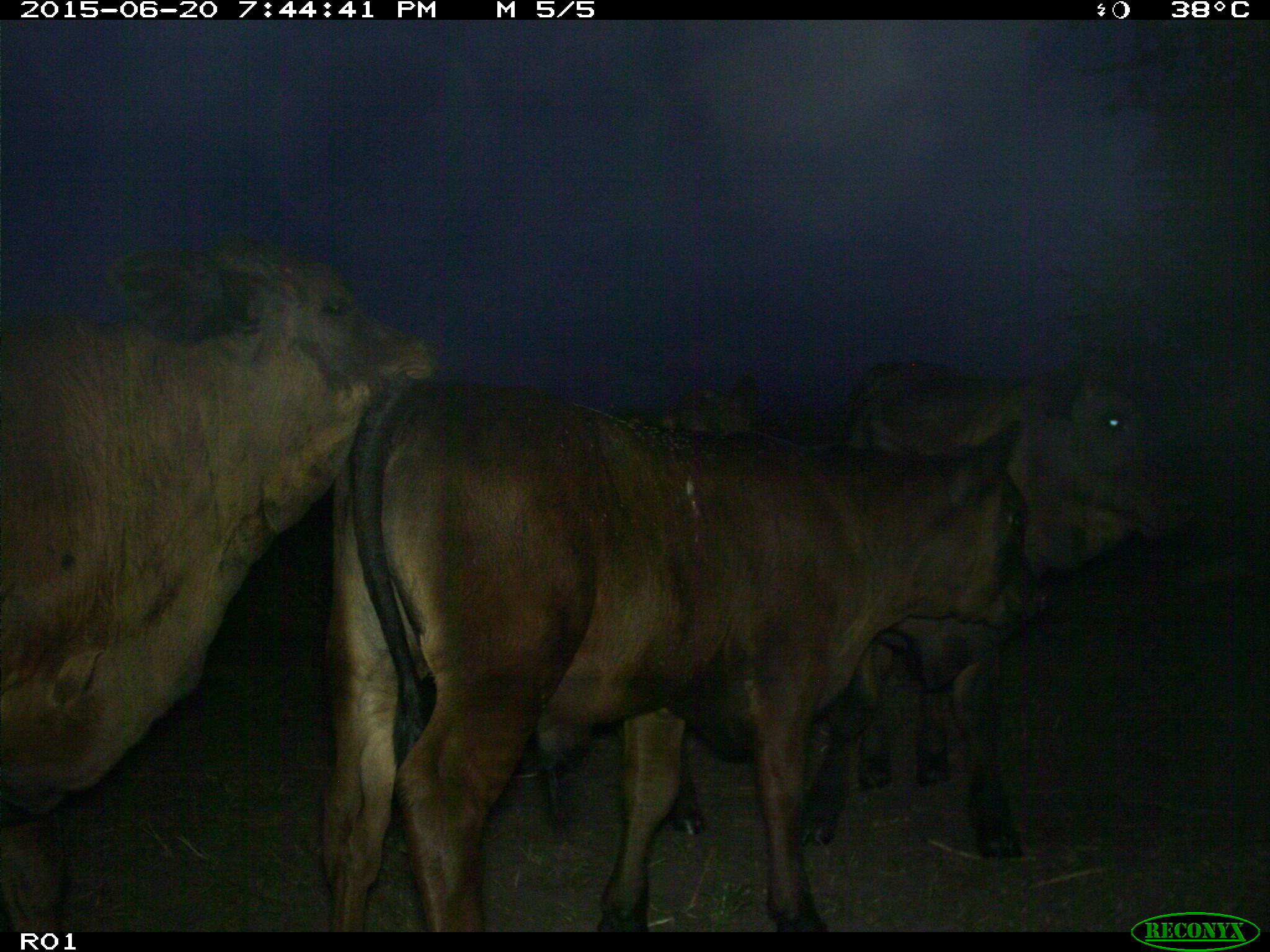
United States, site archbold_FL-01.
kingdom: Animalia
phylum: Chordata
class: Mammalia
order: Artiodactyla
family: Bovidae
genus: Bos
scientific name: Bos taurus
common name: domestic cow